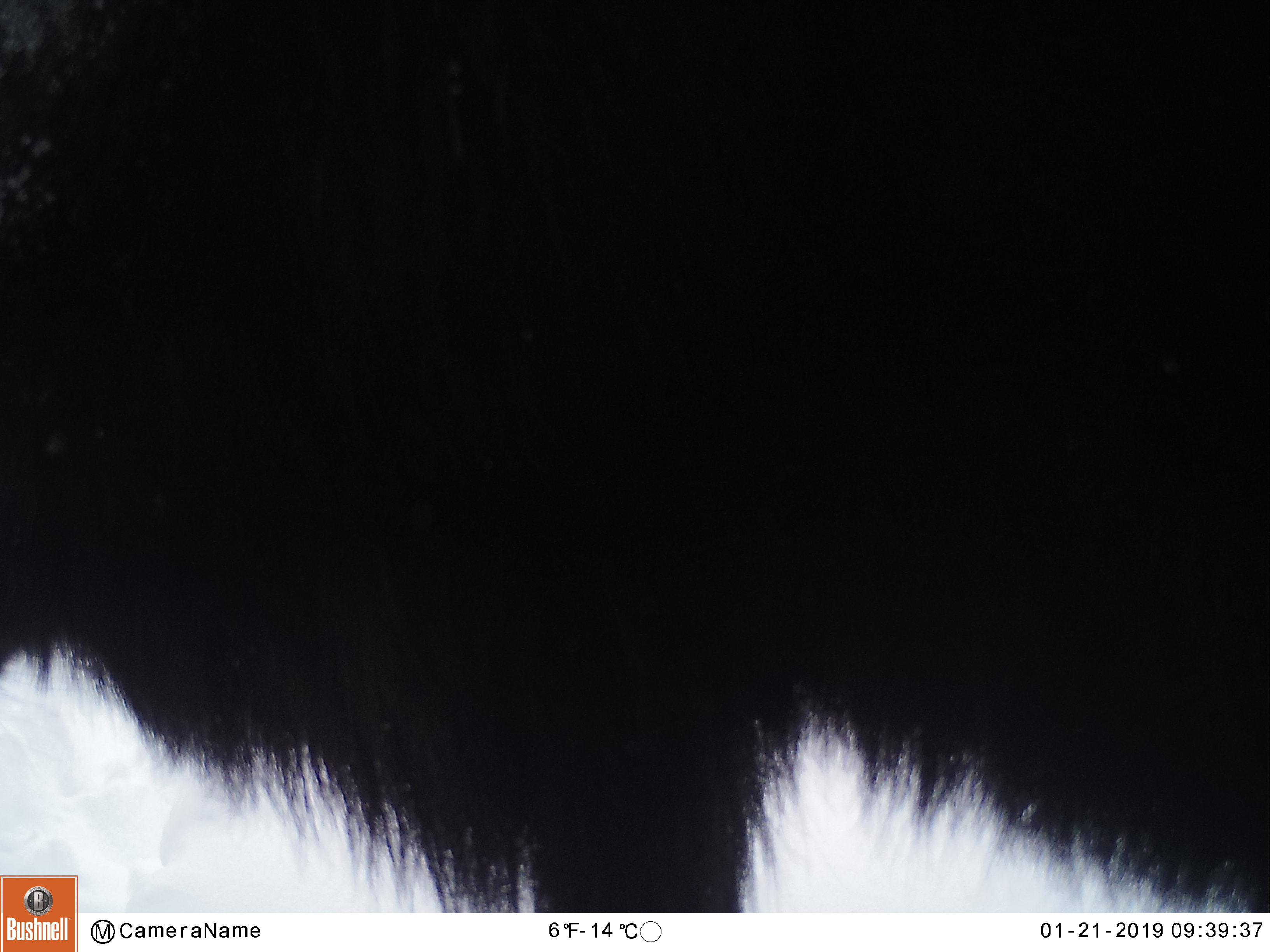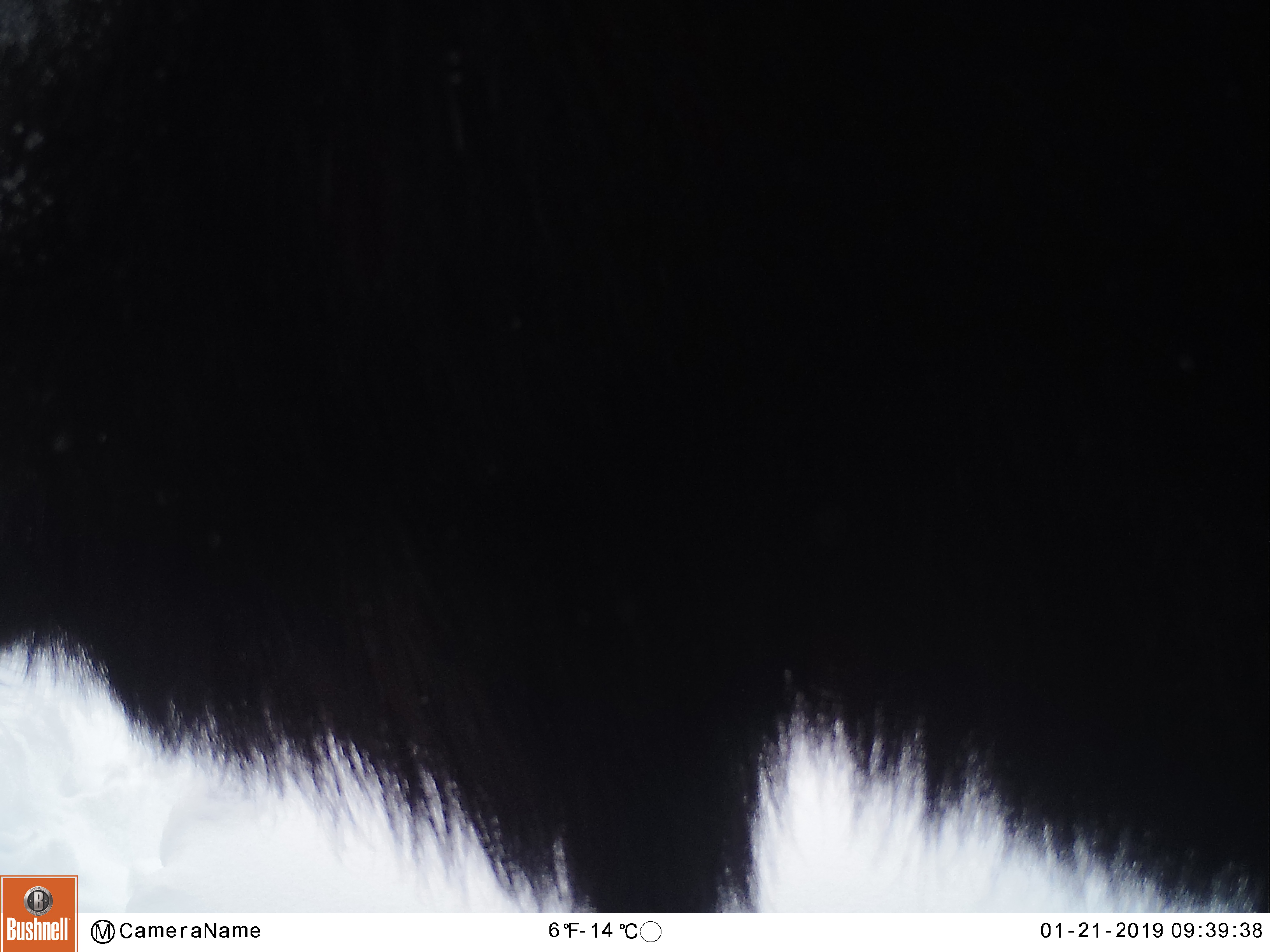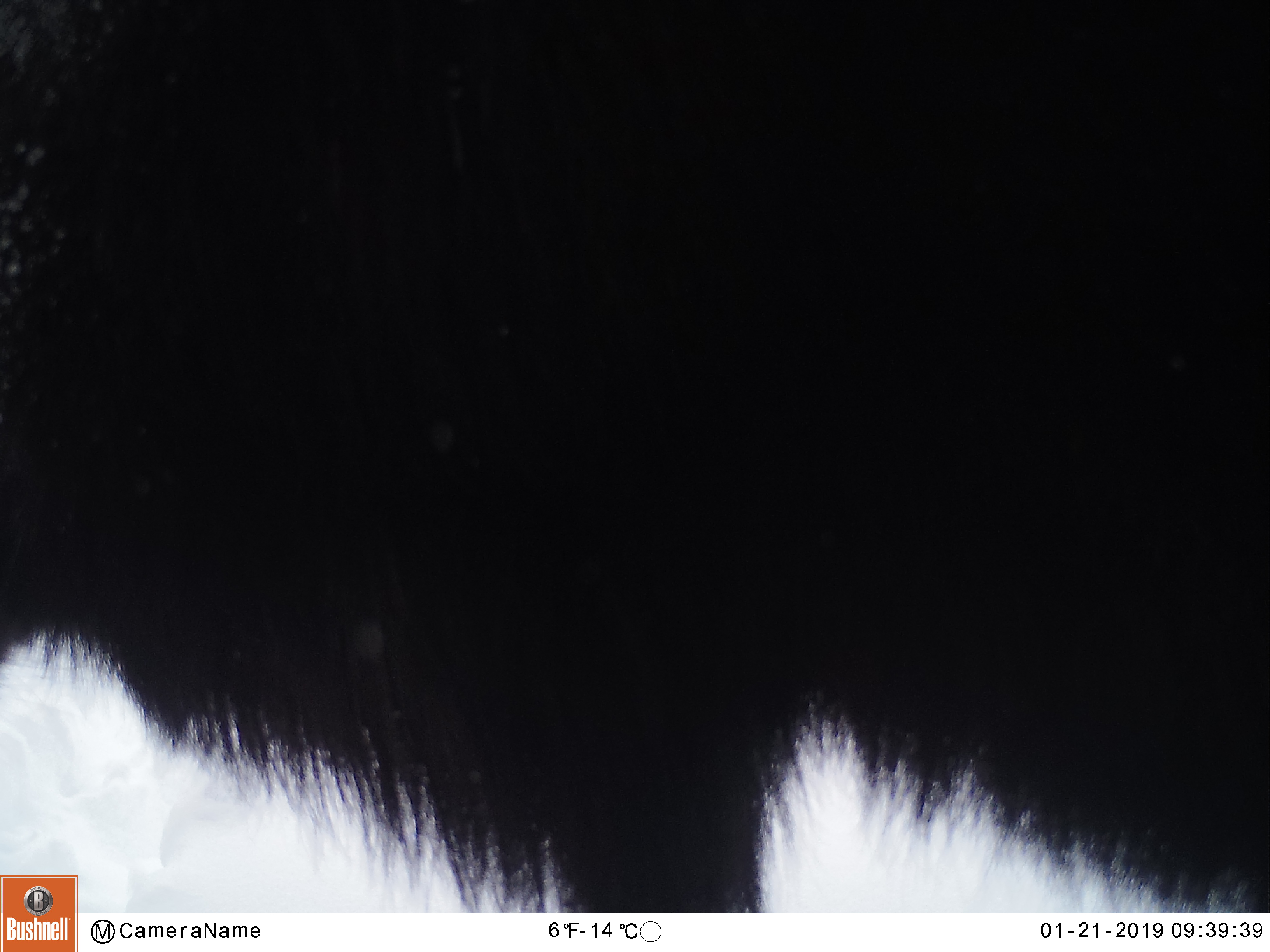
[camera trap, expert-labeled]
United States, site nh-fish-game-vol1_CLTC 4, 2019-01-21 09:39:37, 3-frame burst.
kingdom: Animalia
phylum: Chordata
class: Mammalia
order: Artiodactyla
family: Cervidae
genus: Alces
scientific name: Alces alces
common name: moose